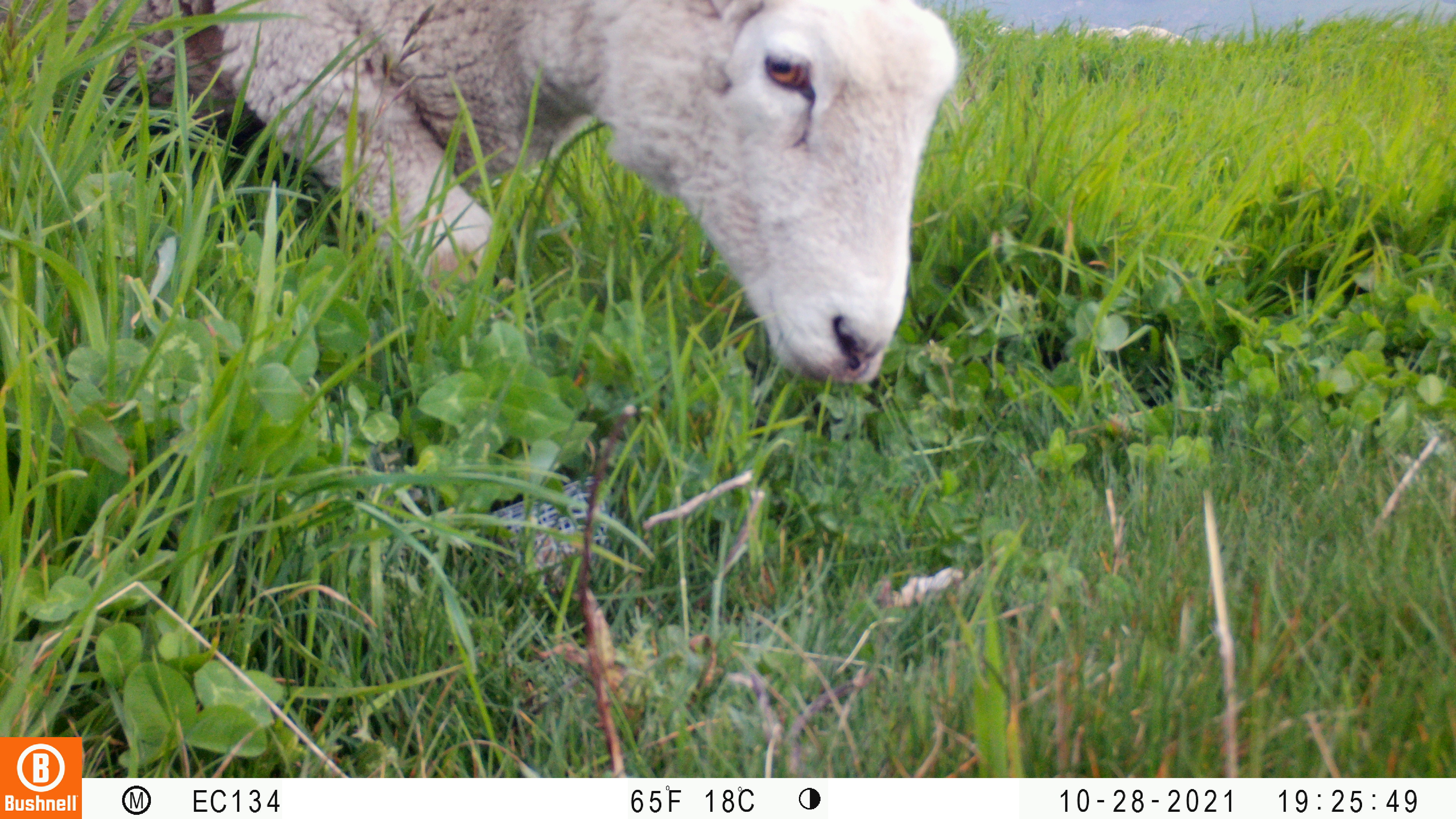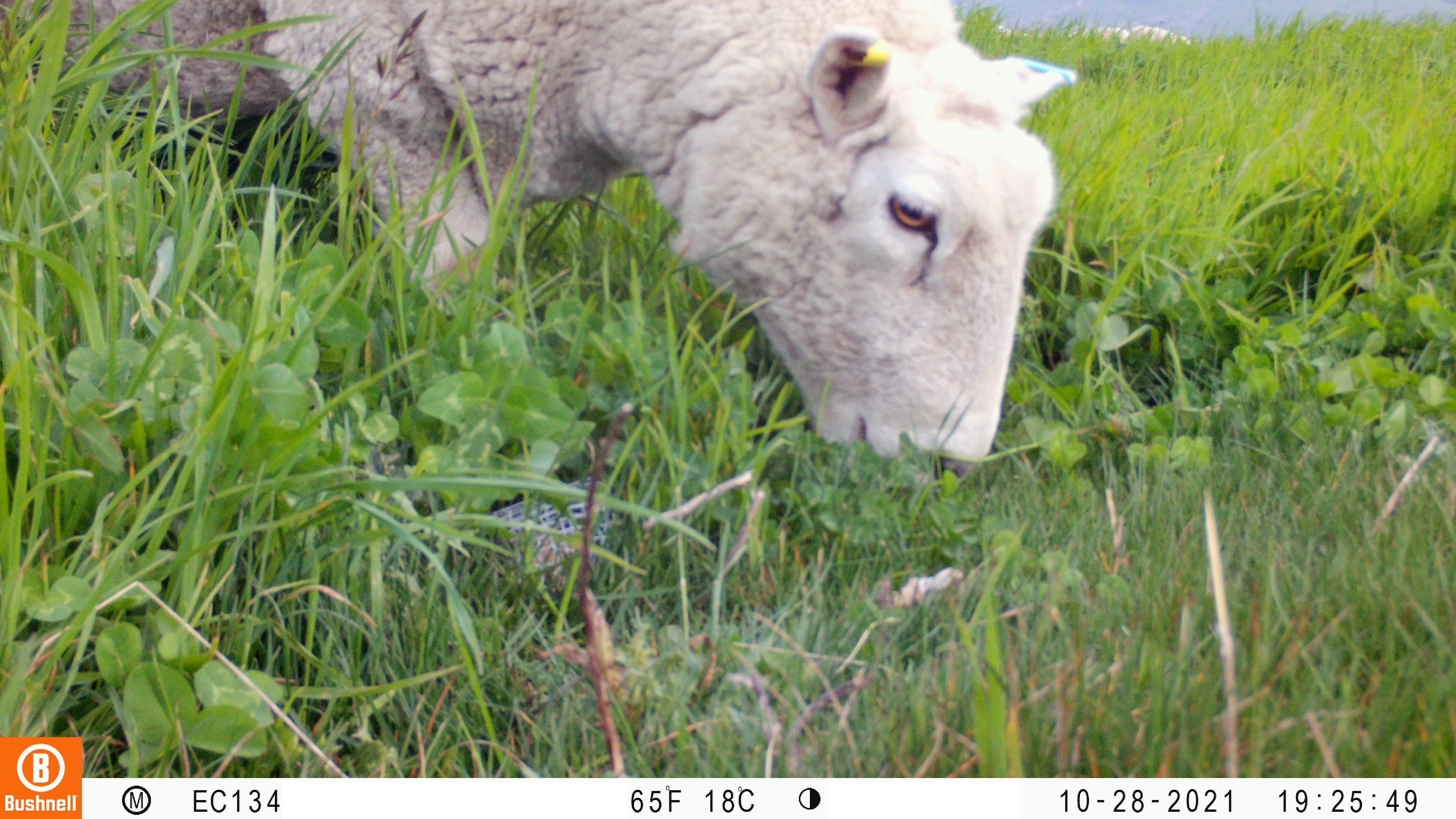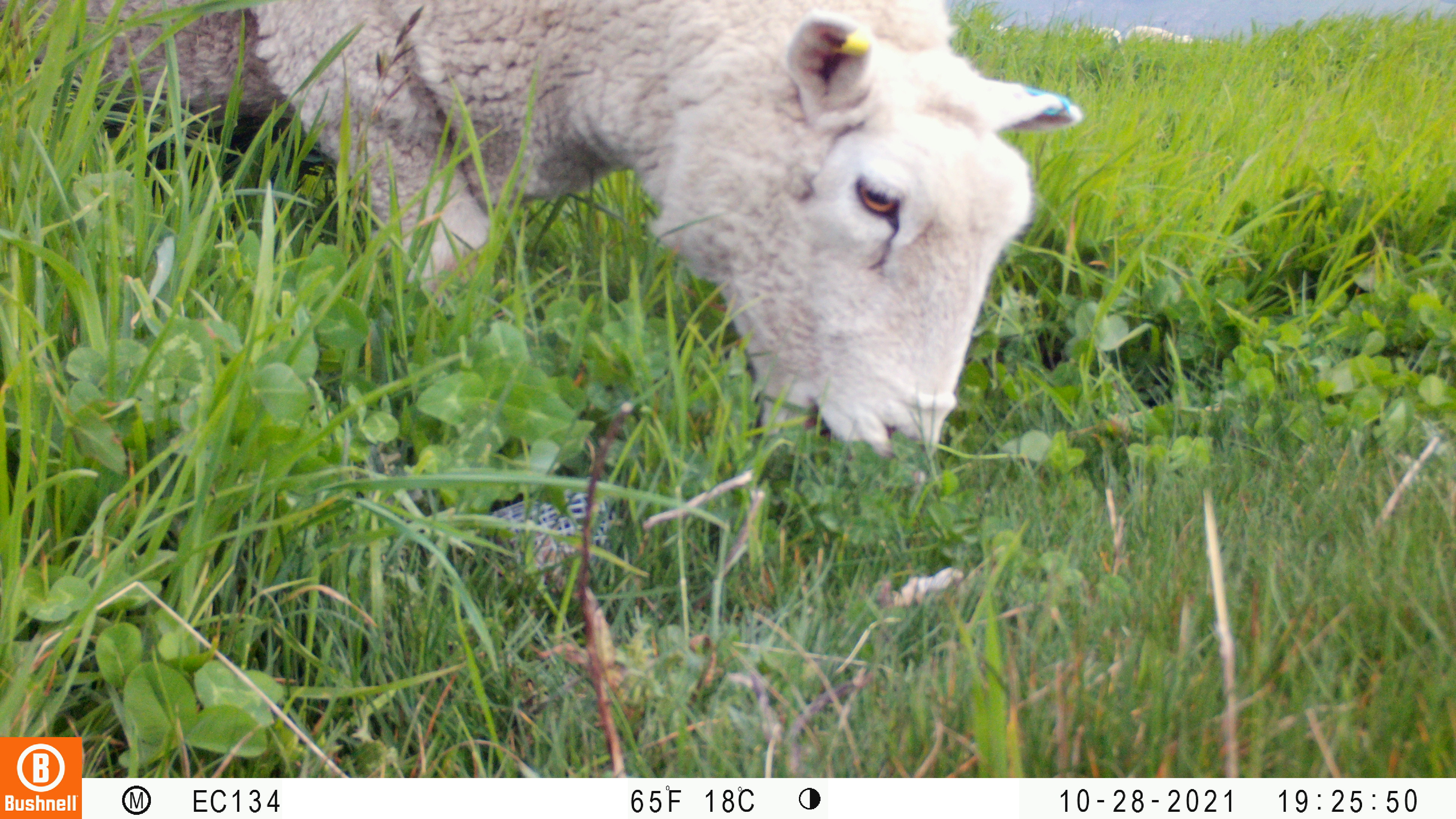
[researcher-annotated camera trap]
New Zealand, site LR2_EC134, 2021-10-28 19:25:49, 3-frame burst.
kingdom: Animalia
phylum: Chordata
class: Mammalia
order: Artiodactyla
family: Bovidae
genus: Bos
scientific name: Bos taurus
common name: domestic cow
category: cow